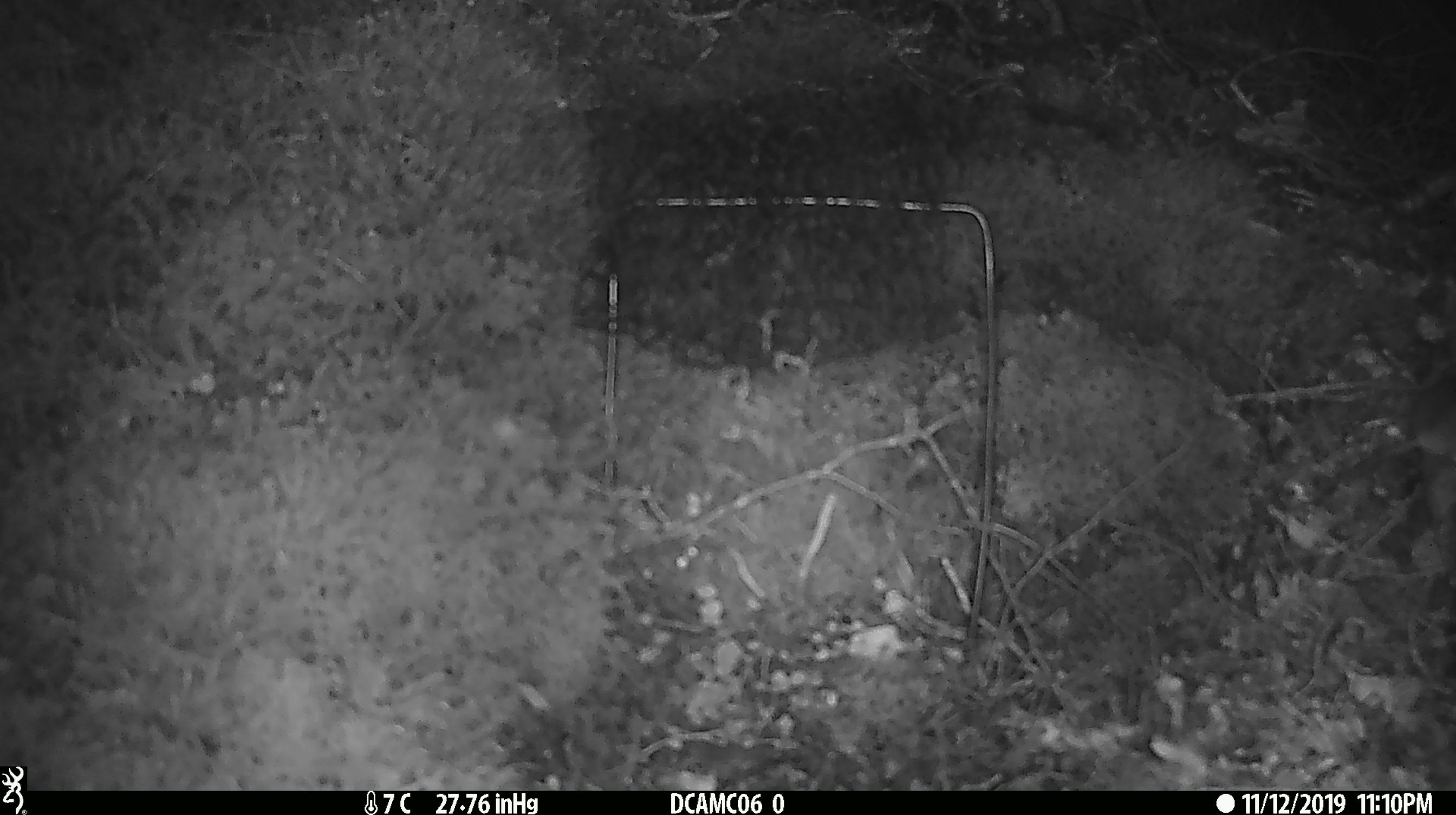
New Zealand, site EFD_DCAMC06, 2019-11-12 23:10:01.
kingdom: Animalia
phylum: Chordata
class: Mammalia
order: Rodentia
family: Muridae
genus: Mus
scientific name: Mus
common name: mouse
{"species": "mouse (Mus)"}